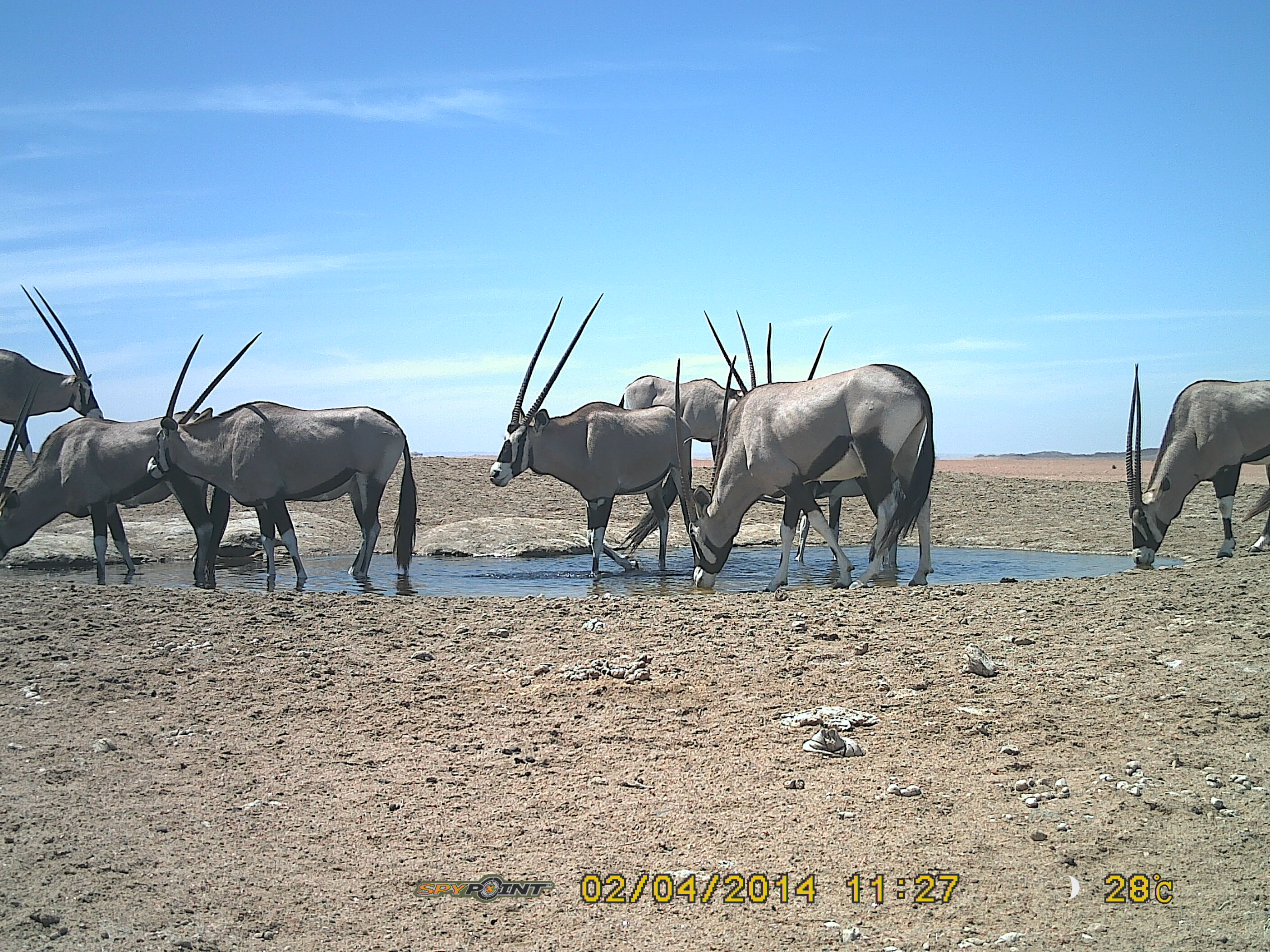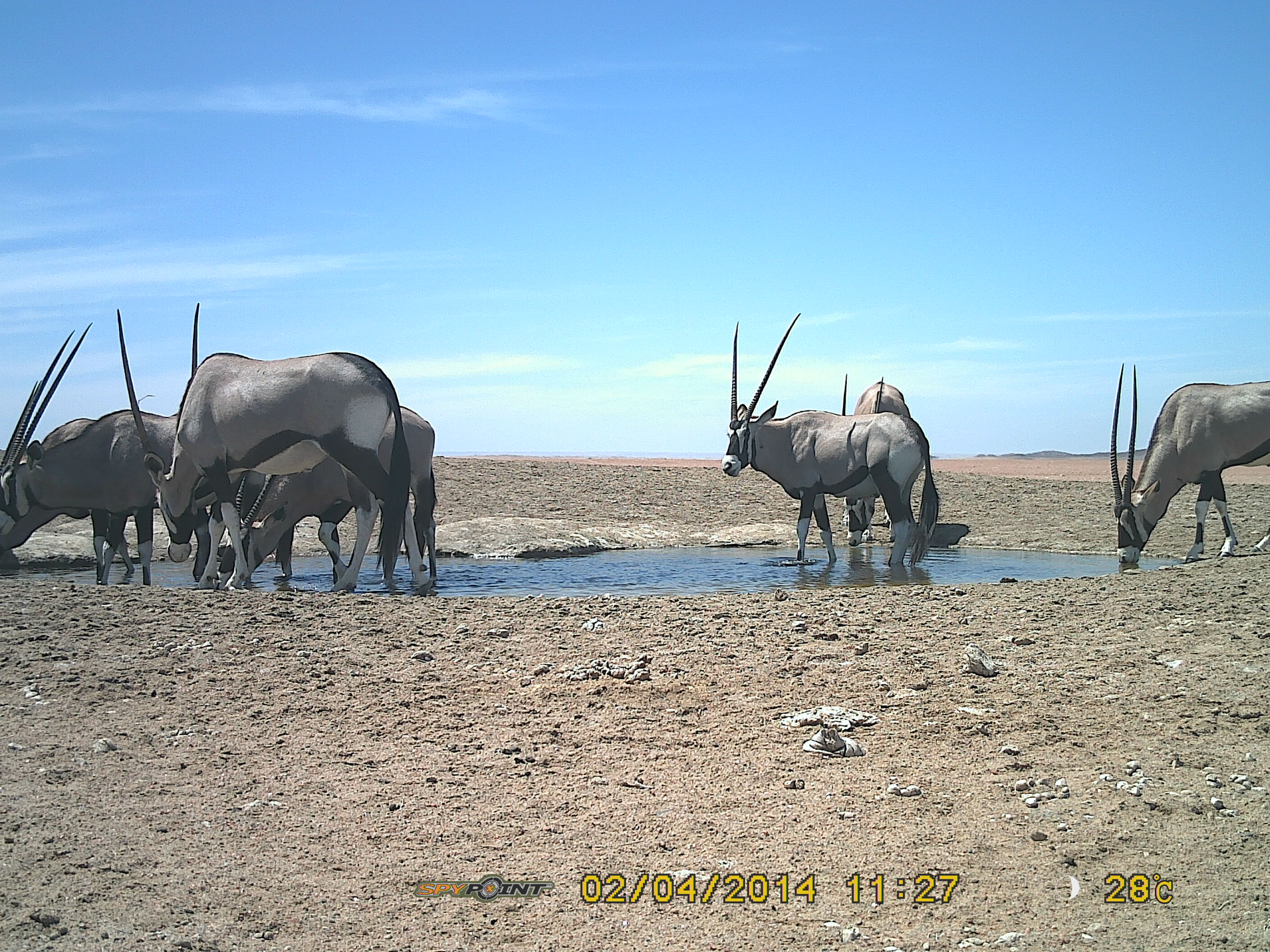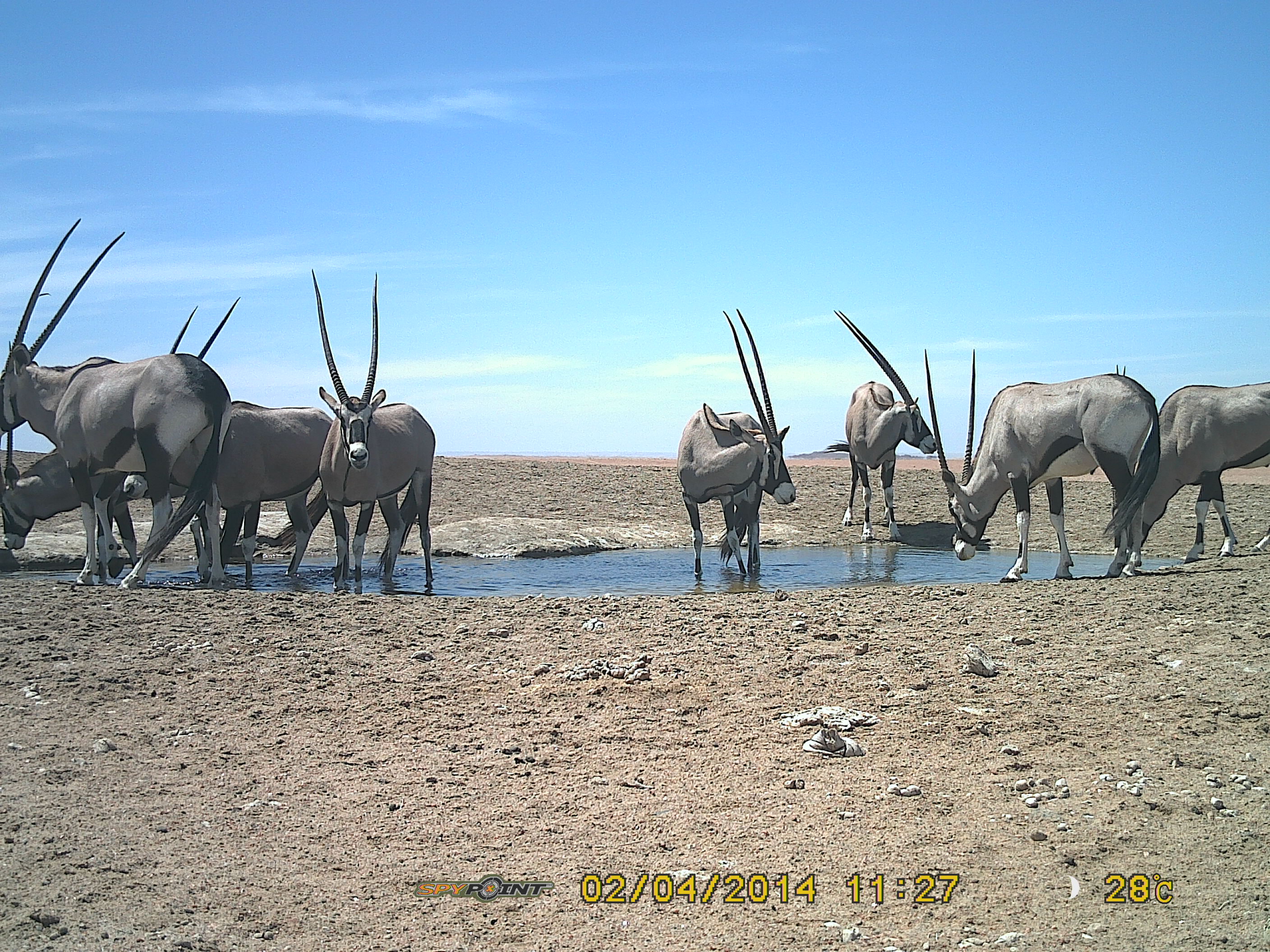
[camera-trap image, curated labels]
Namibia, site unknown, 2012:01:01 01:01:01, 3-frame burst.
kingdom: Animalia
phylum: Chordata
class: Mammalia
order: Artiodactyla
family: Bovidae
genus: Oryx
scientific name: Oryx gazella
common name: gemsbok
Oryx gazella (gemsbok).